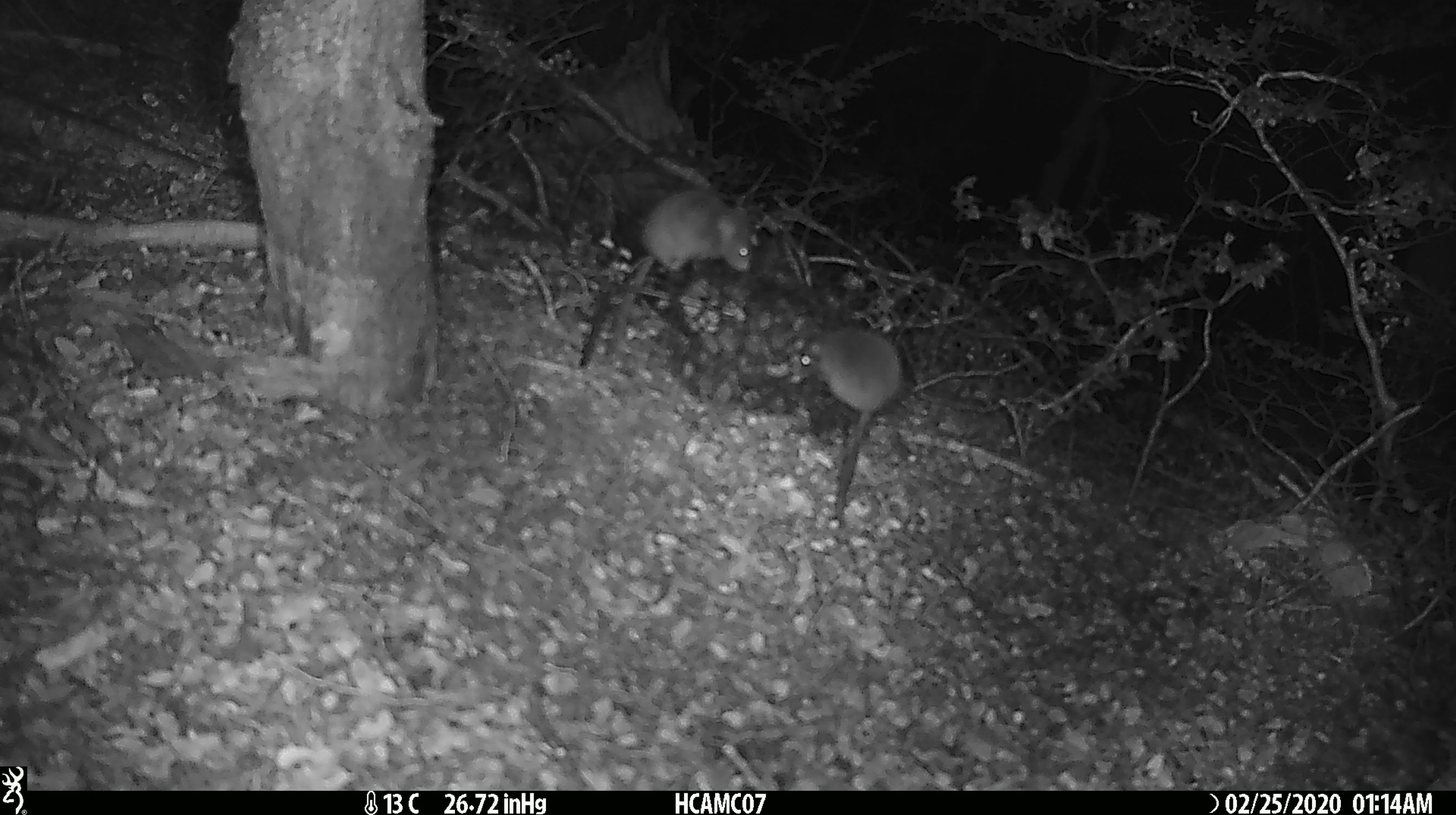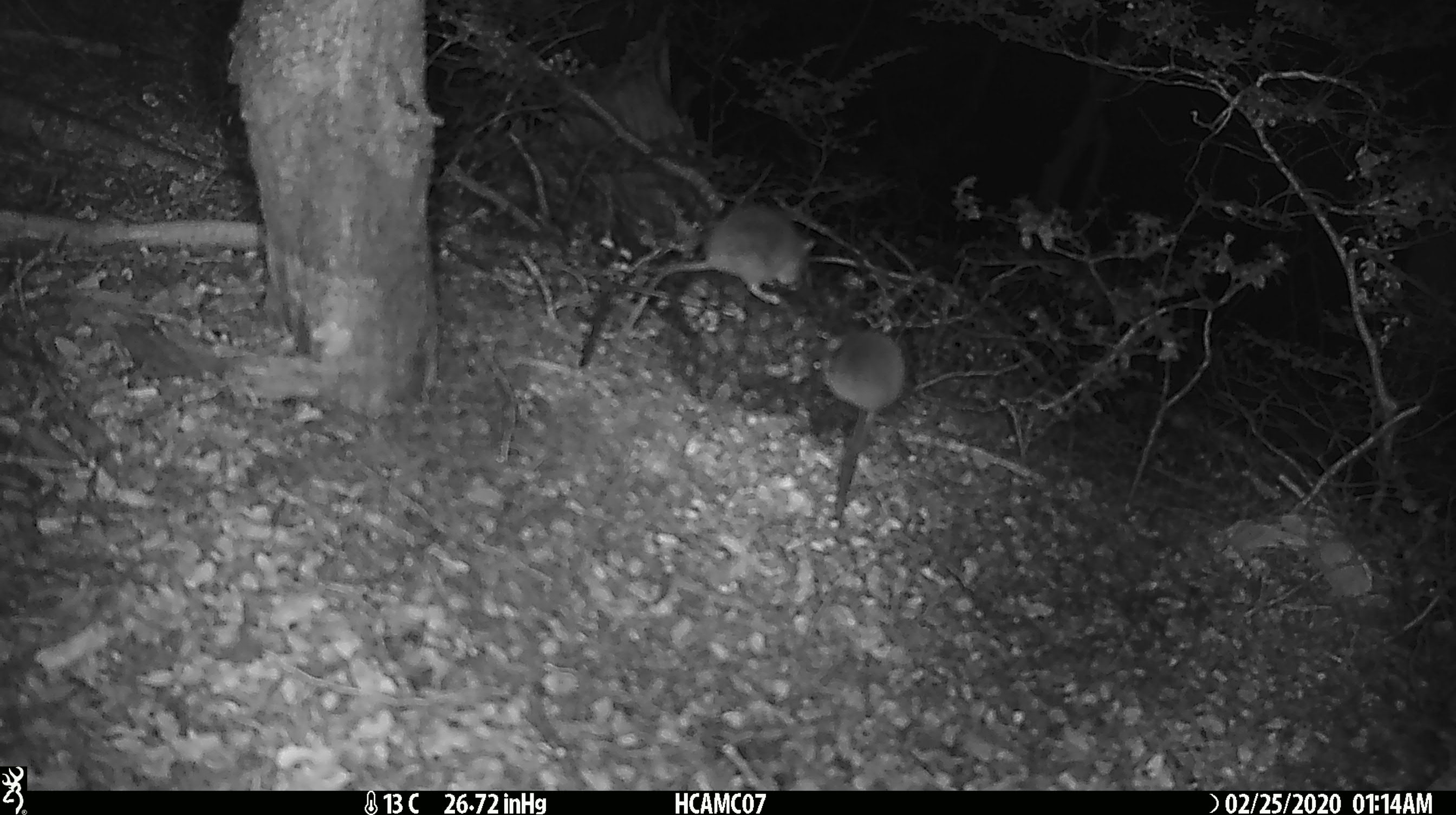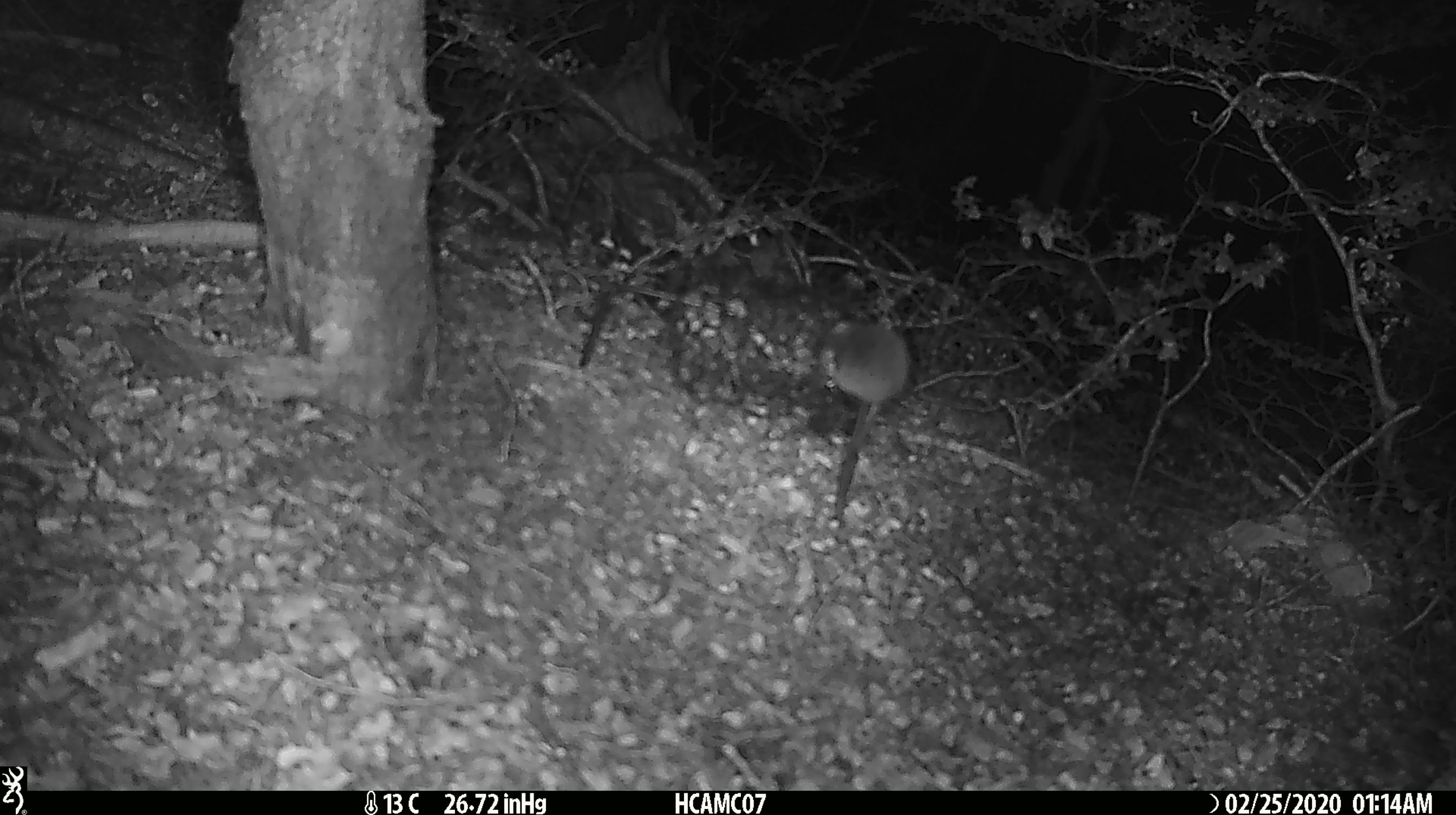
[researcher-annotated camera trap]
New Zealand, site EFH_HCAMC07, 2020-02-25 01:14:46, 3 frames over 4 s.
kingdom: Animalia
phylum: Chordata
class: Mammalia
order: Rodentia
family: Muridae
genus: Mus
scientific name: Mus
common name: mouse